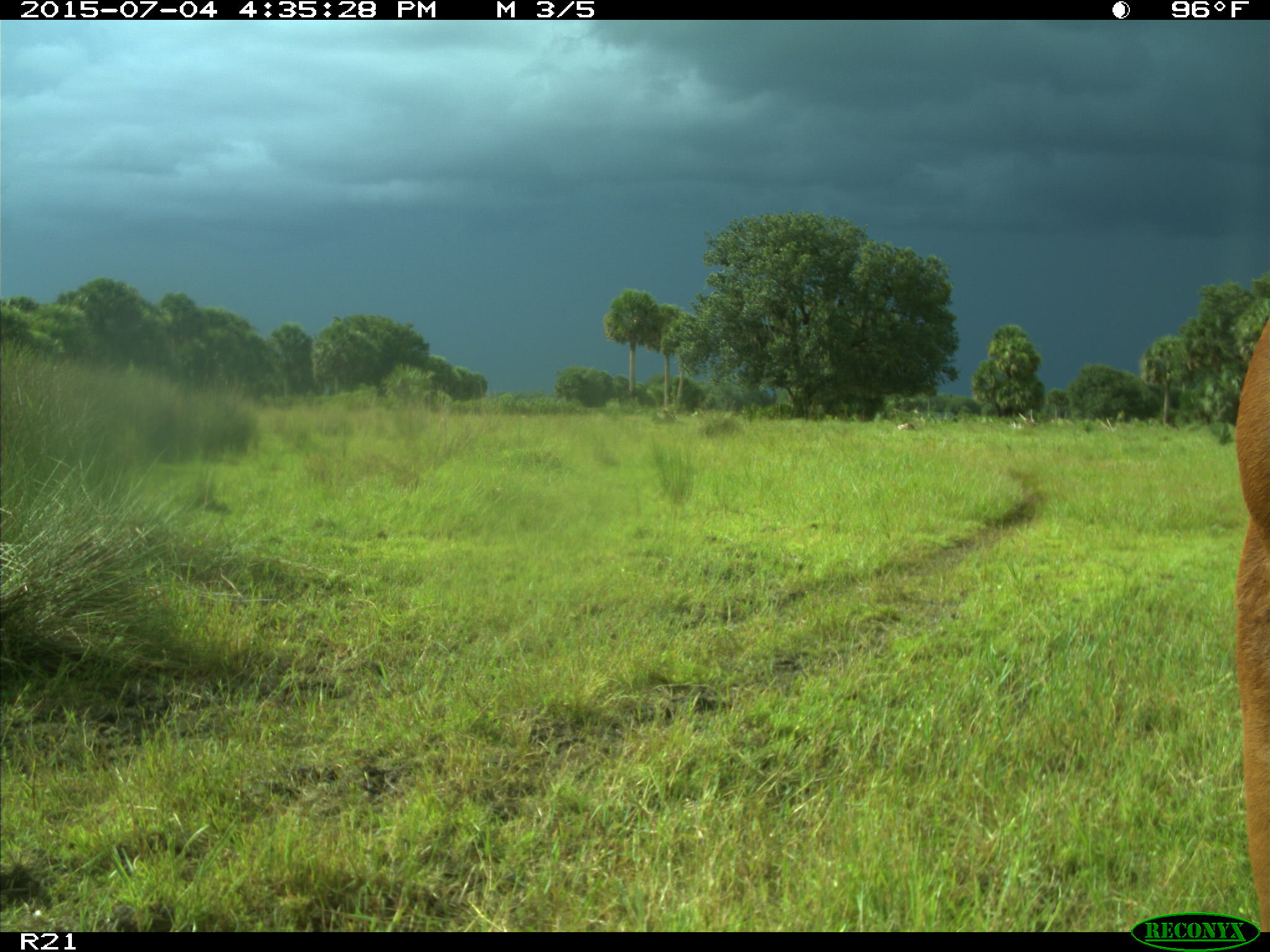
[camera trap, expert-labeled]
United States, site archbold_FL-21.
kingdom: Animalia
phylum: Chordata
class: Mammalia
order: Artiodactyla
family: Bovidae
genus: Bos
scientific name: Bos taurus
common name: domestic cow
Bos taurus (domestic cow).